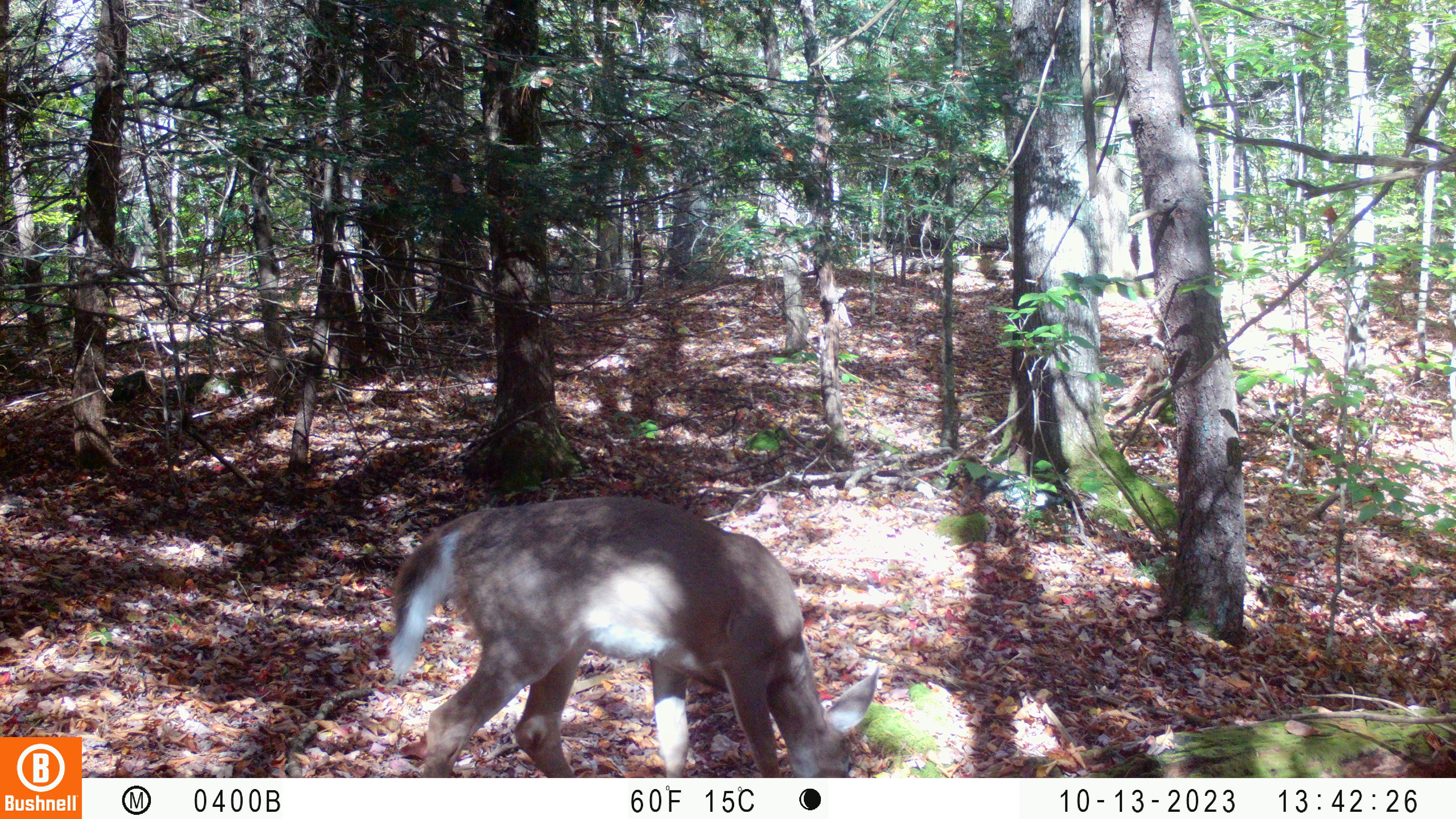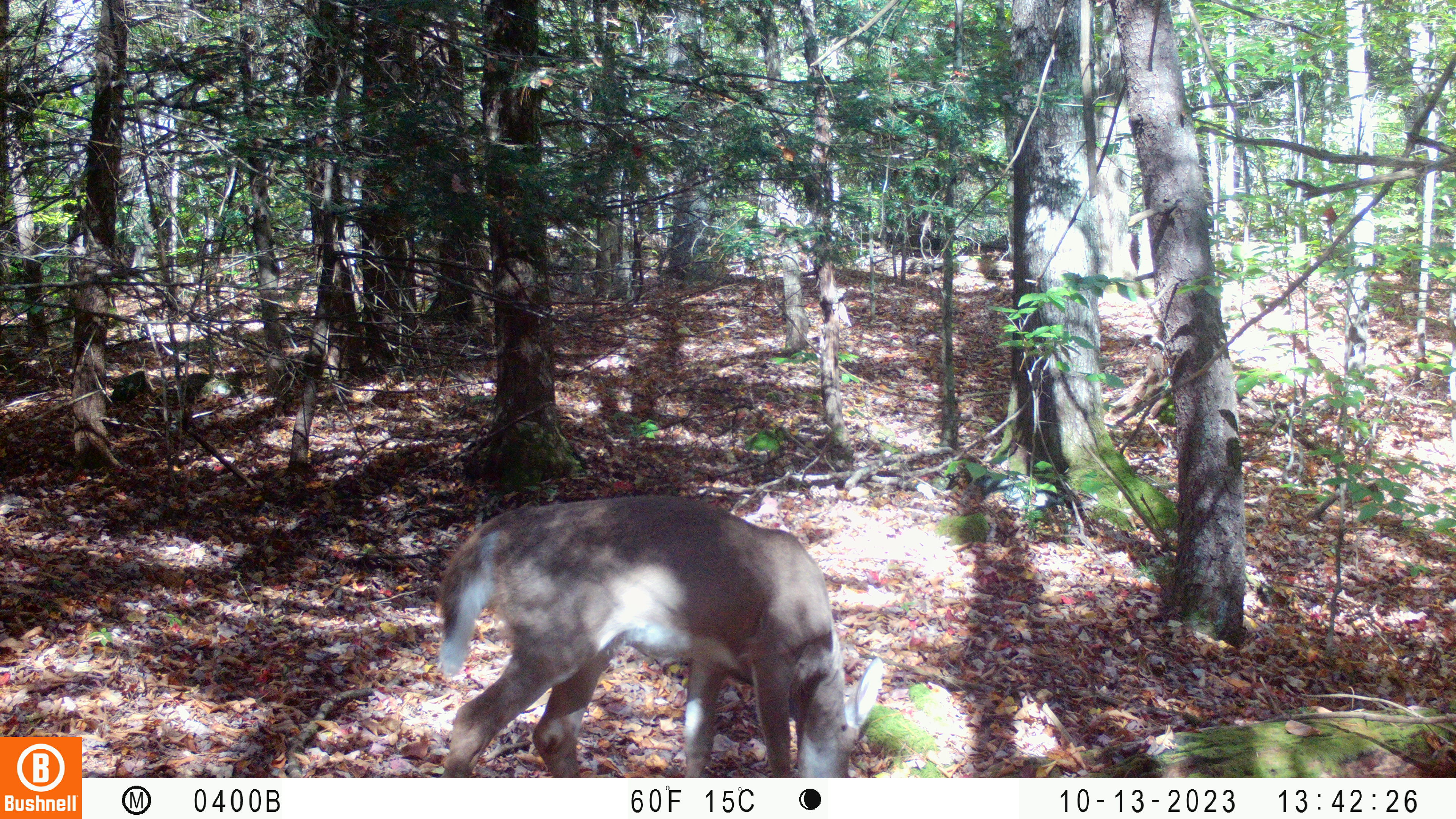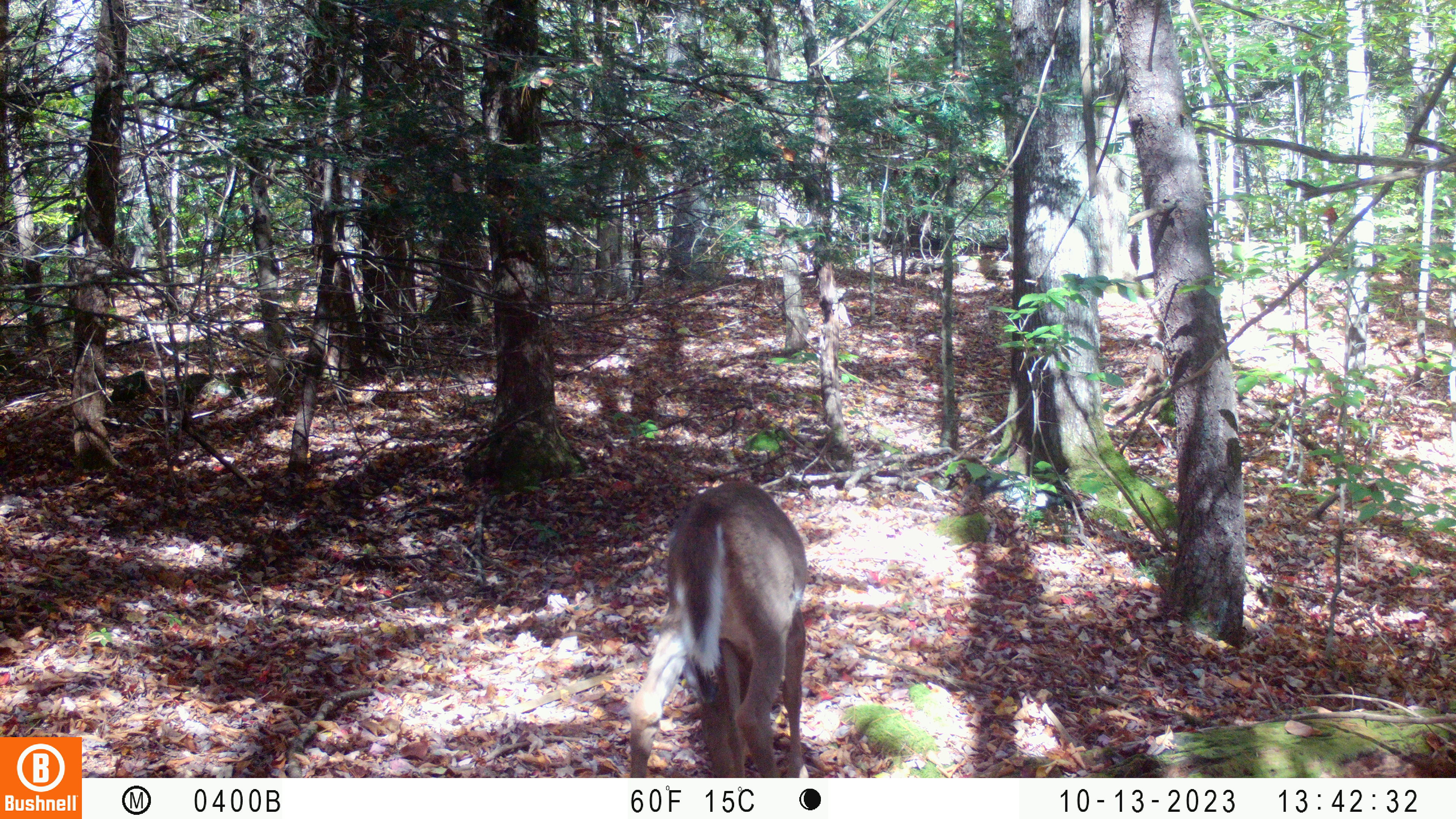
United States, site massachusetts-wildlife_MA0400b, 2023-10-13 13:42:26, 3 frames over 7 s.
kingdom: Animalia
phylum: Chordata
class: Mammalia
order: Artiodactyla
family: Cervidae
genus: Odocoileus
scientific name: Odocoileus virginianus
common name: white-tailed deer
White-tailed deer (Odocoileus virginianus).